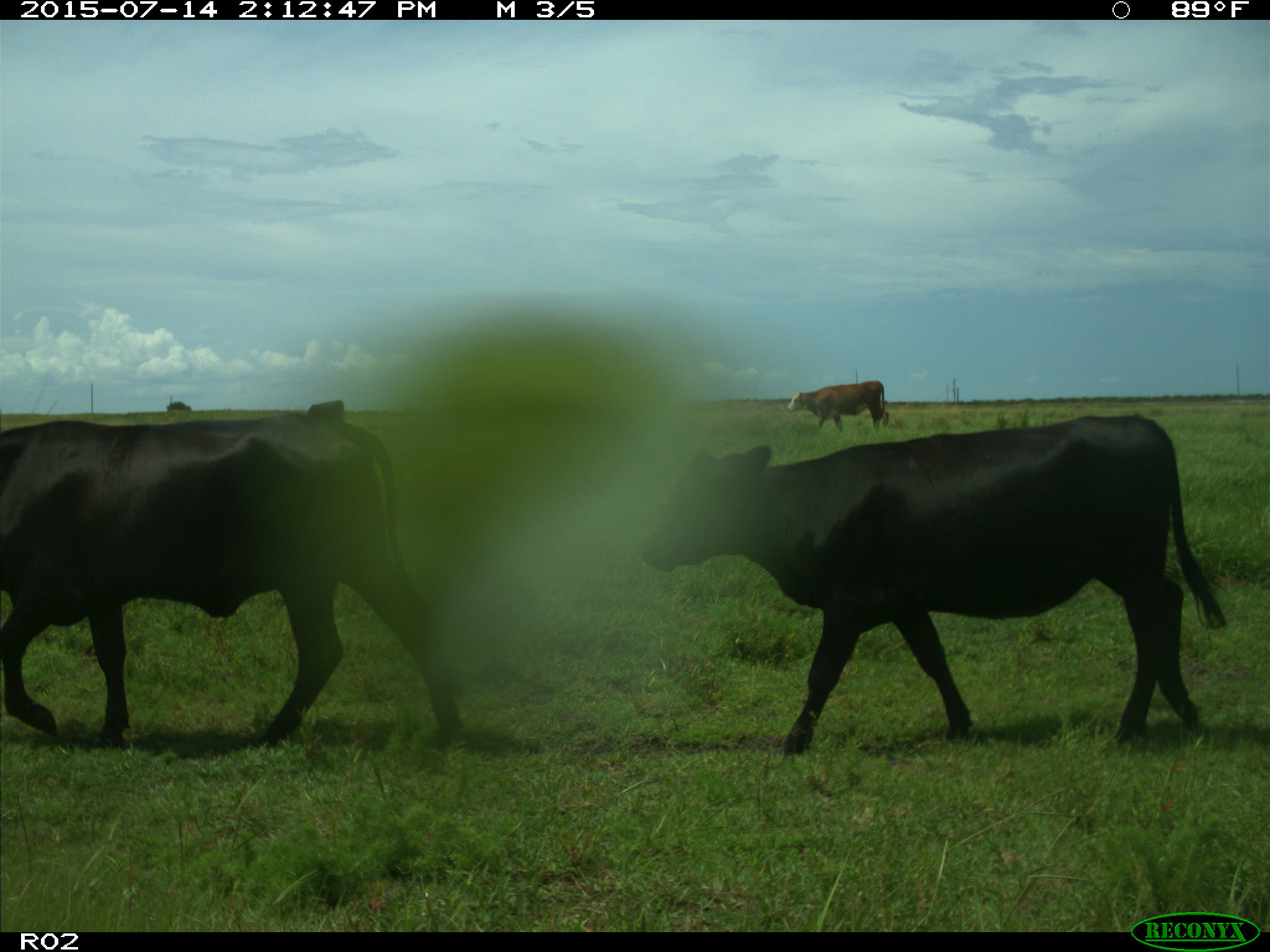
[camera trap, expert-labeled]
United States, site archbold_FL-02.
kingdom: Animalia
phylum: Chordata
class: Mammalia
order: Artiodactyla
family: Bovidae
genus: Bos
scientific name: Bos taurus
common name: domestic cow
Bos taurus (domestic cow).